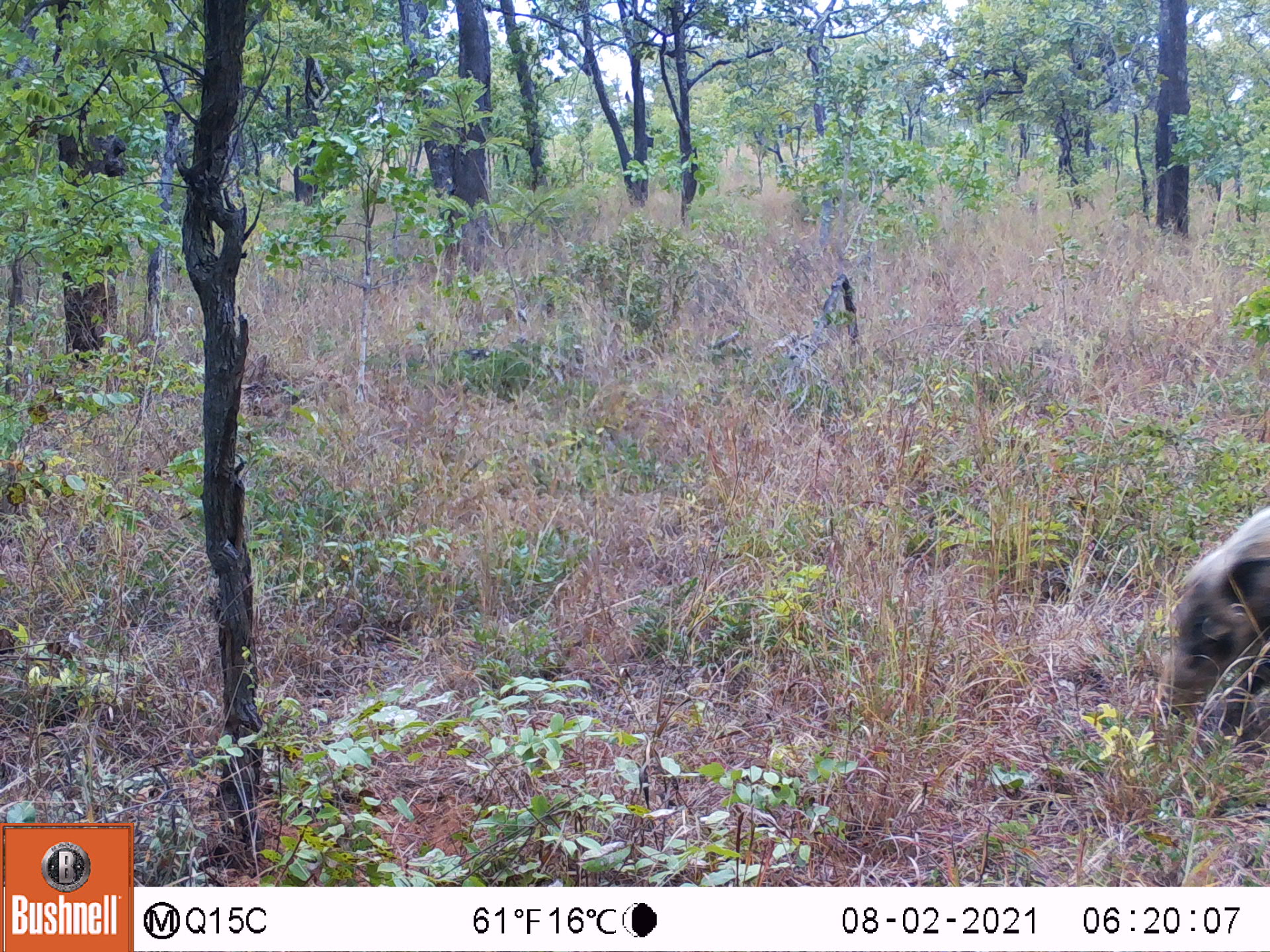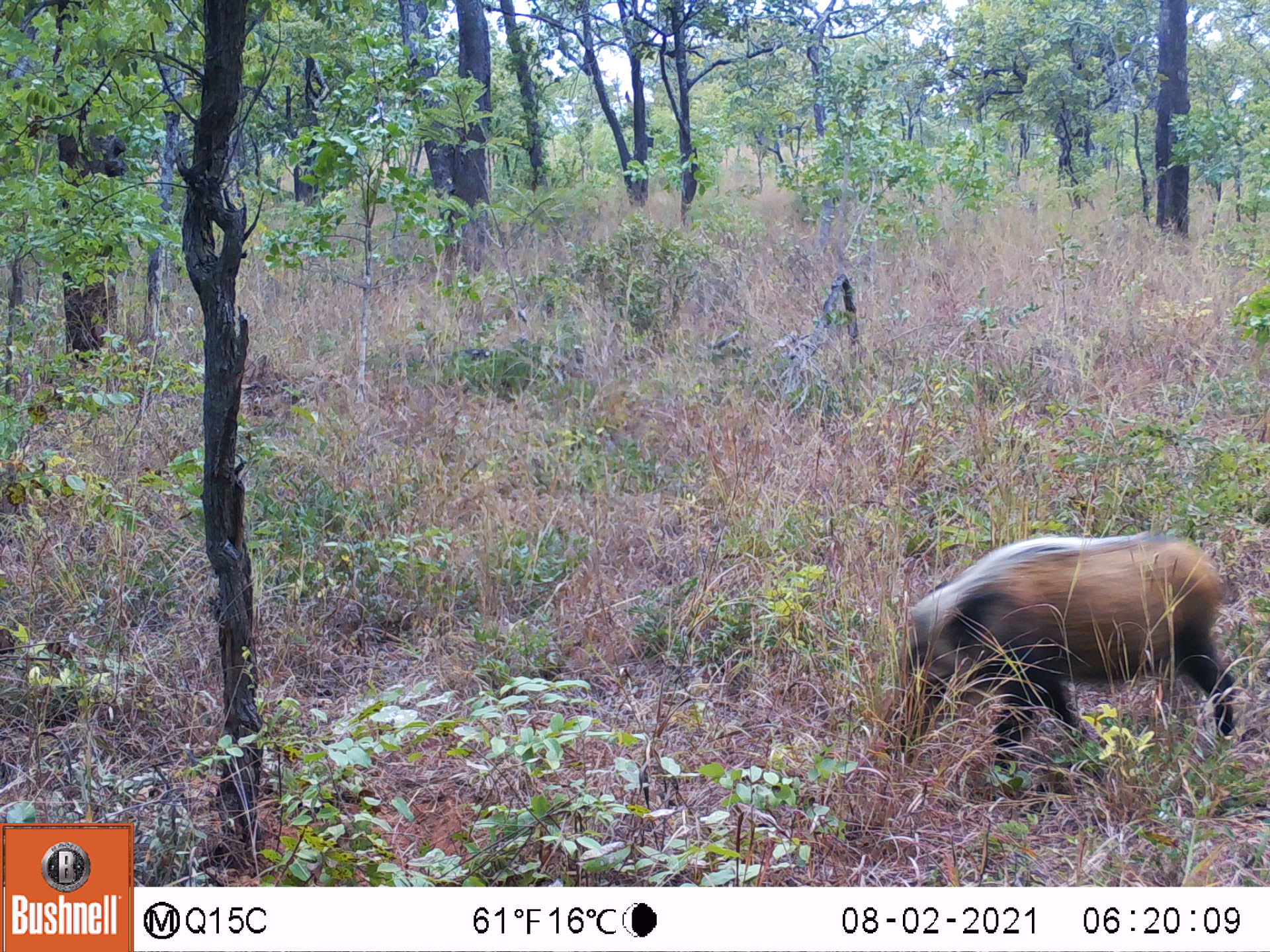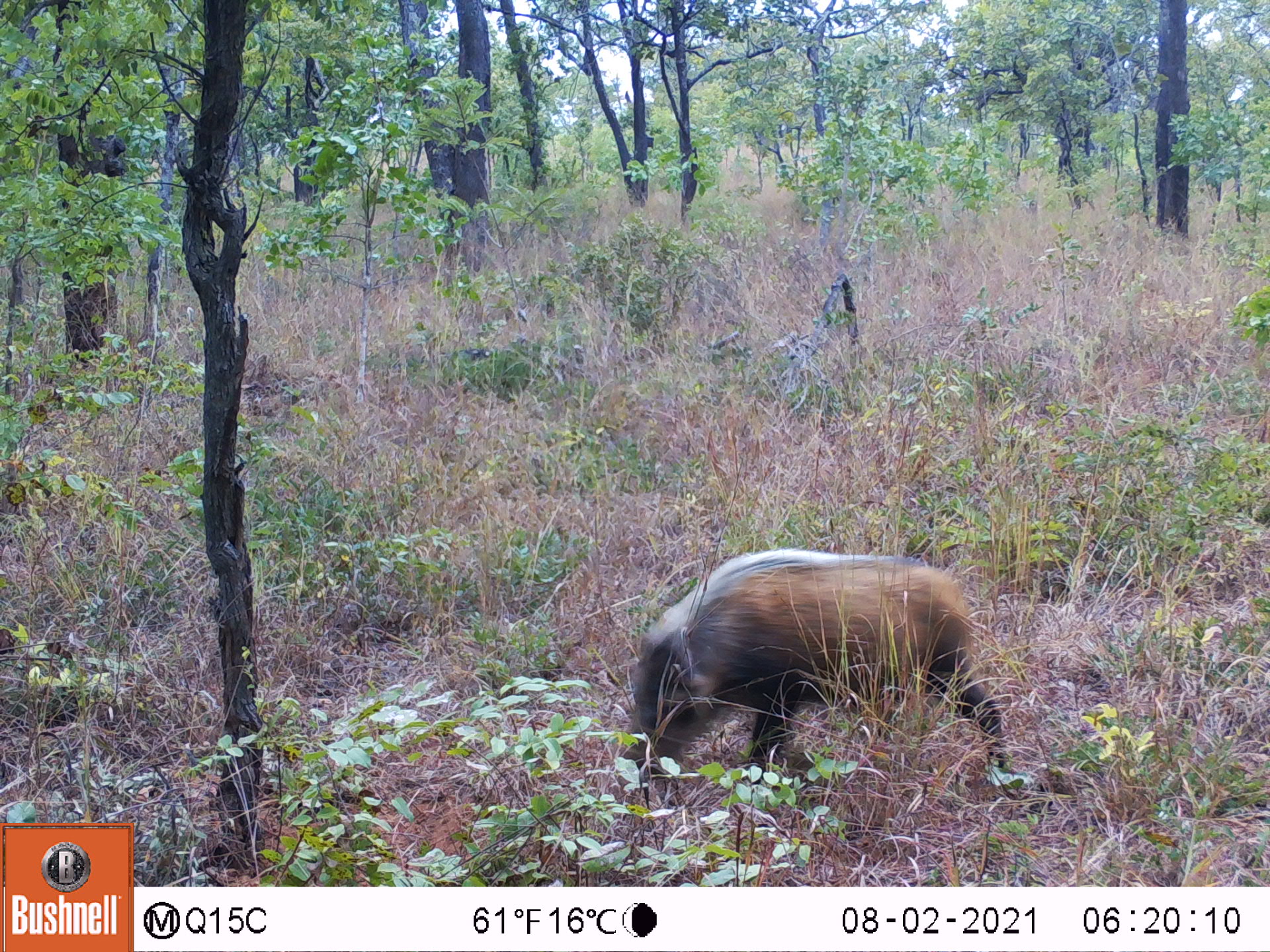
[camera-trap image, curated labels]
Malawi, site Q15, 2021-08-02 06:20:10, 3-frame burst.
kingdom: Animalia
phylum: Chordata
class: Mammalia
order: Artiodactyla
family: Suidae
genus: Potamochoerus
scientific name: Potamochoerus larvatus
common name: bushpig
Bushpig (Potamochoerus larvatus), count 1.